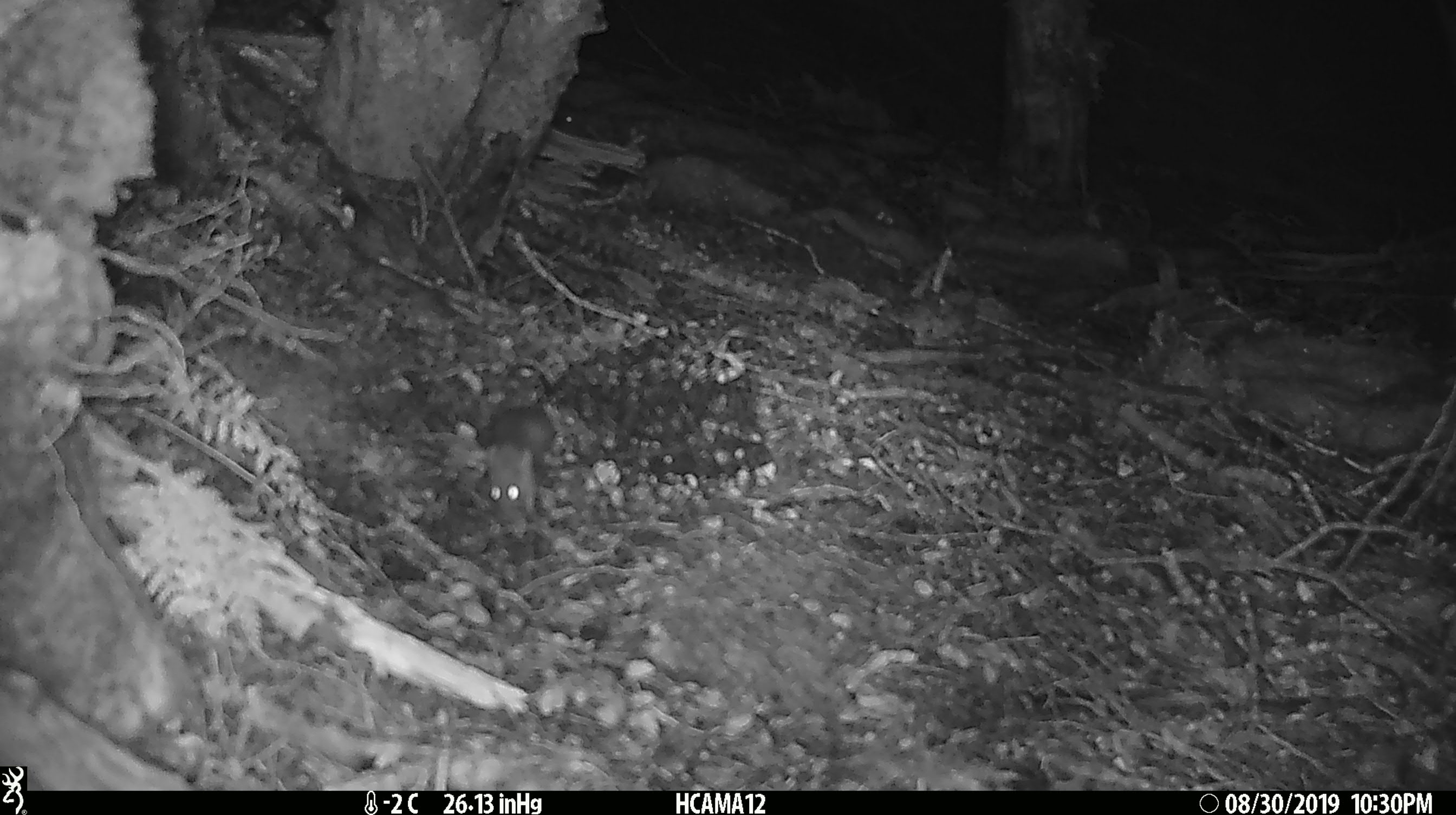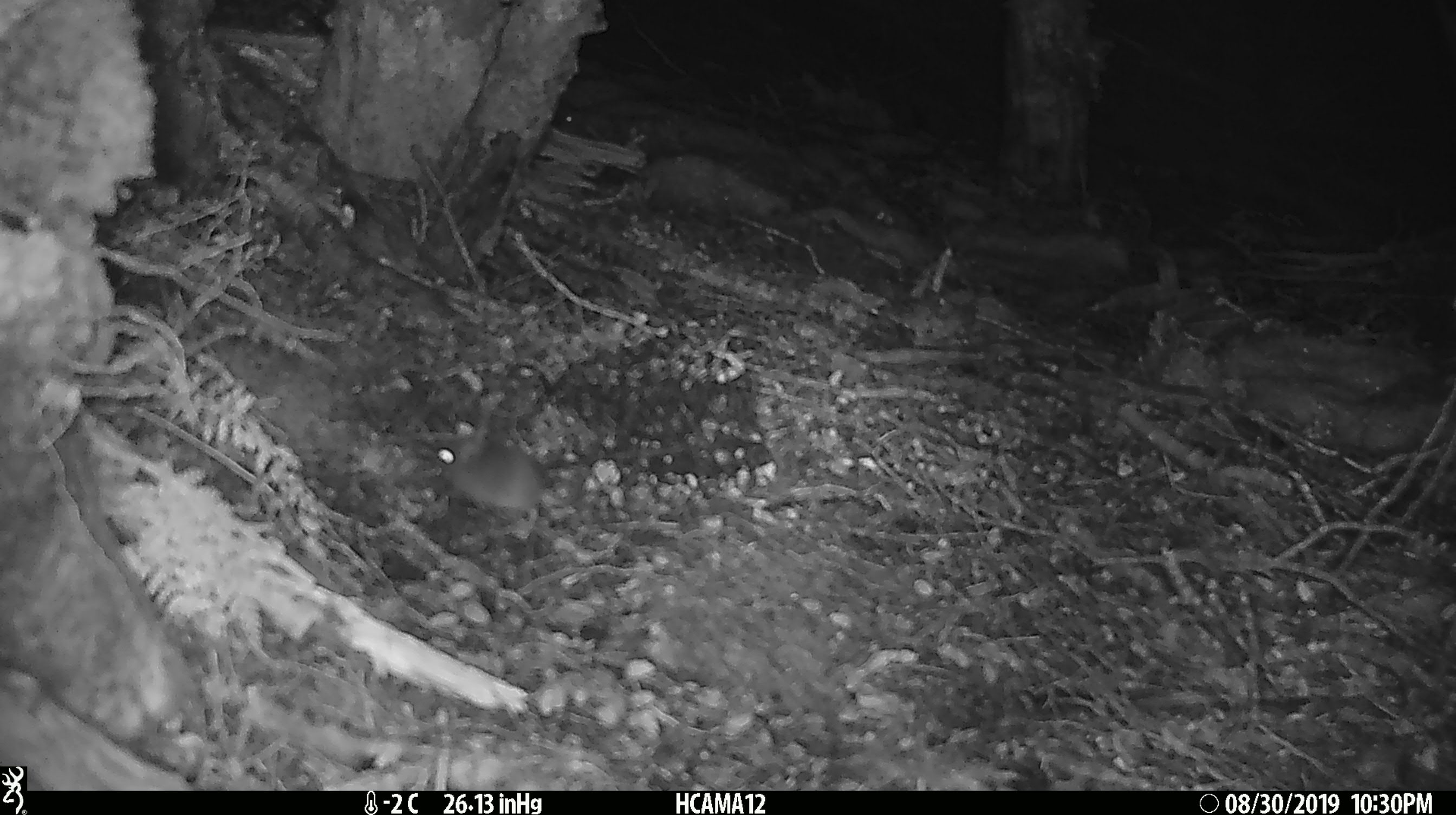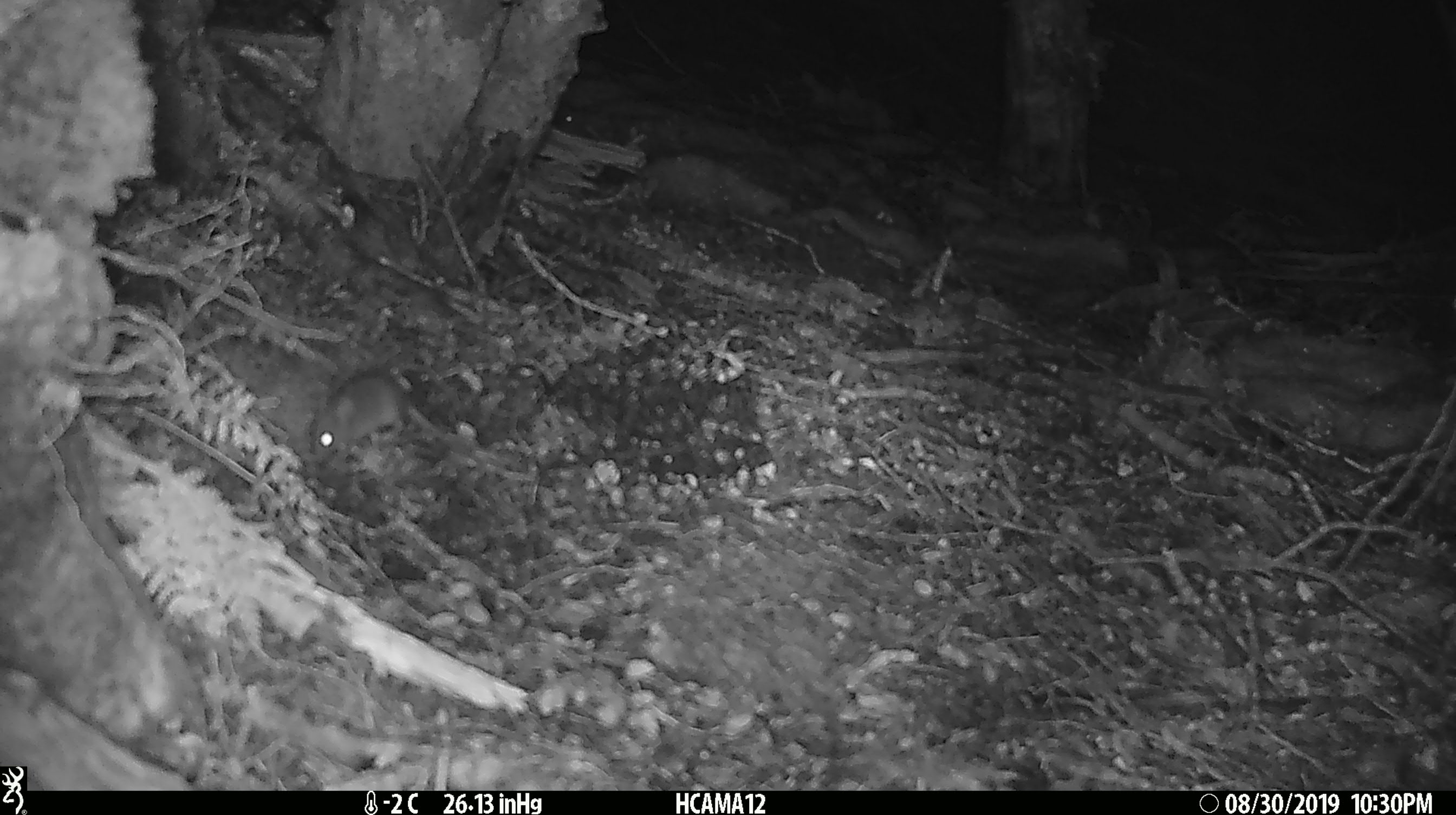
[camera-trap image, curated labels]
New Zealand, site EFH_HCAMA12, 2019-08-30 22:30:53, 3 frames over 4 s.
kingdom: Animalia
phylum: Chordata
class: Mammalia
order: Rodentia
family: Muridae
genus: Mus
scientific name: Mus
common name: mouse